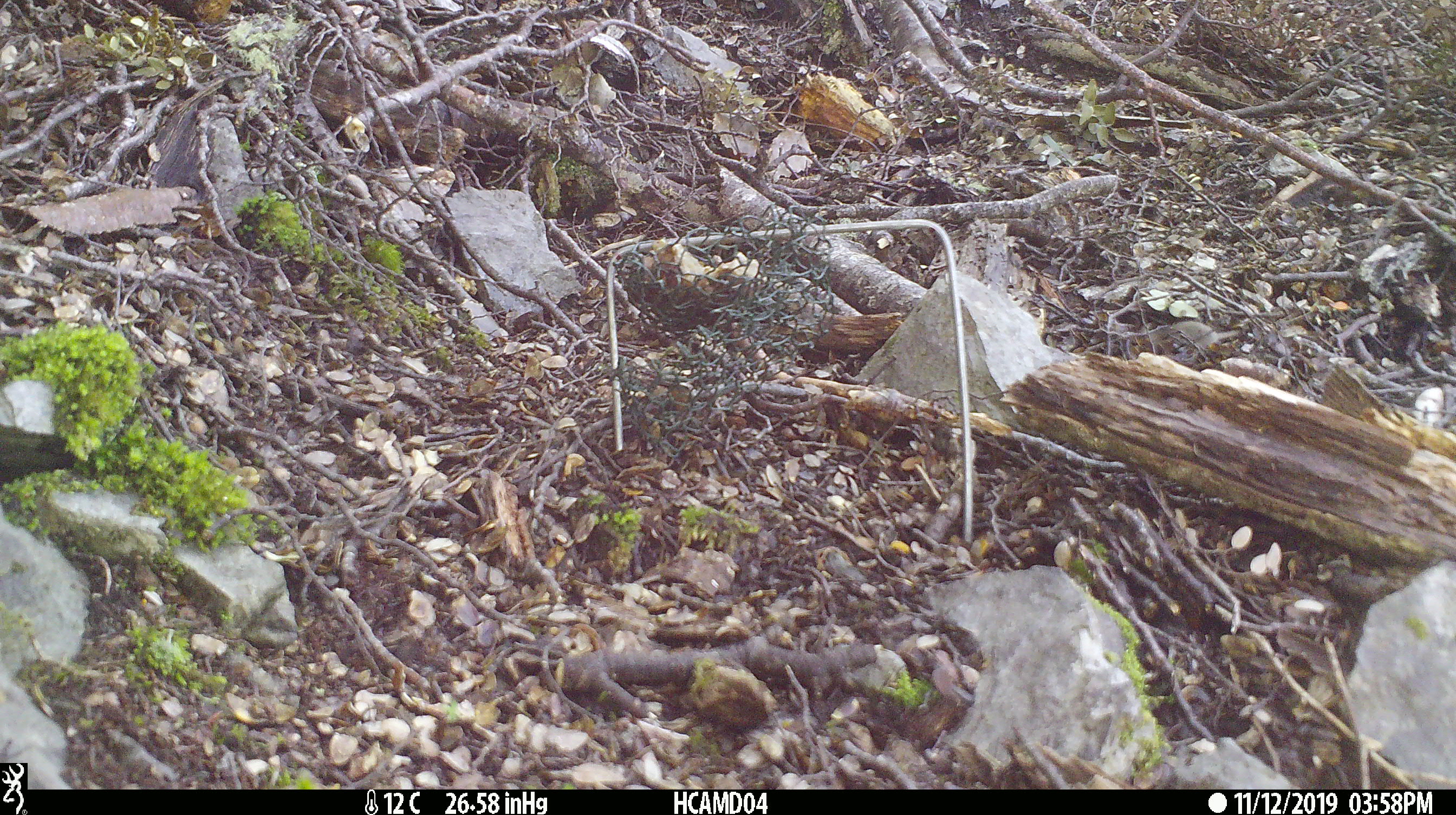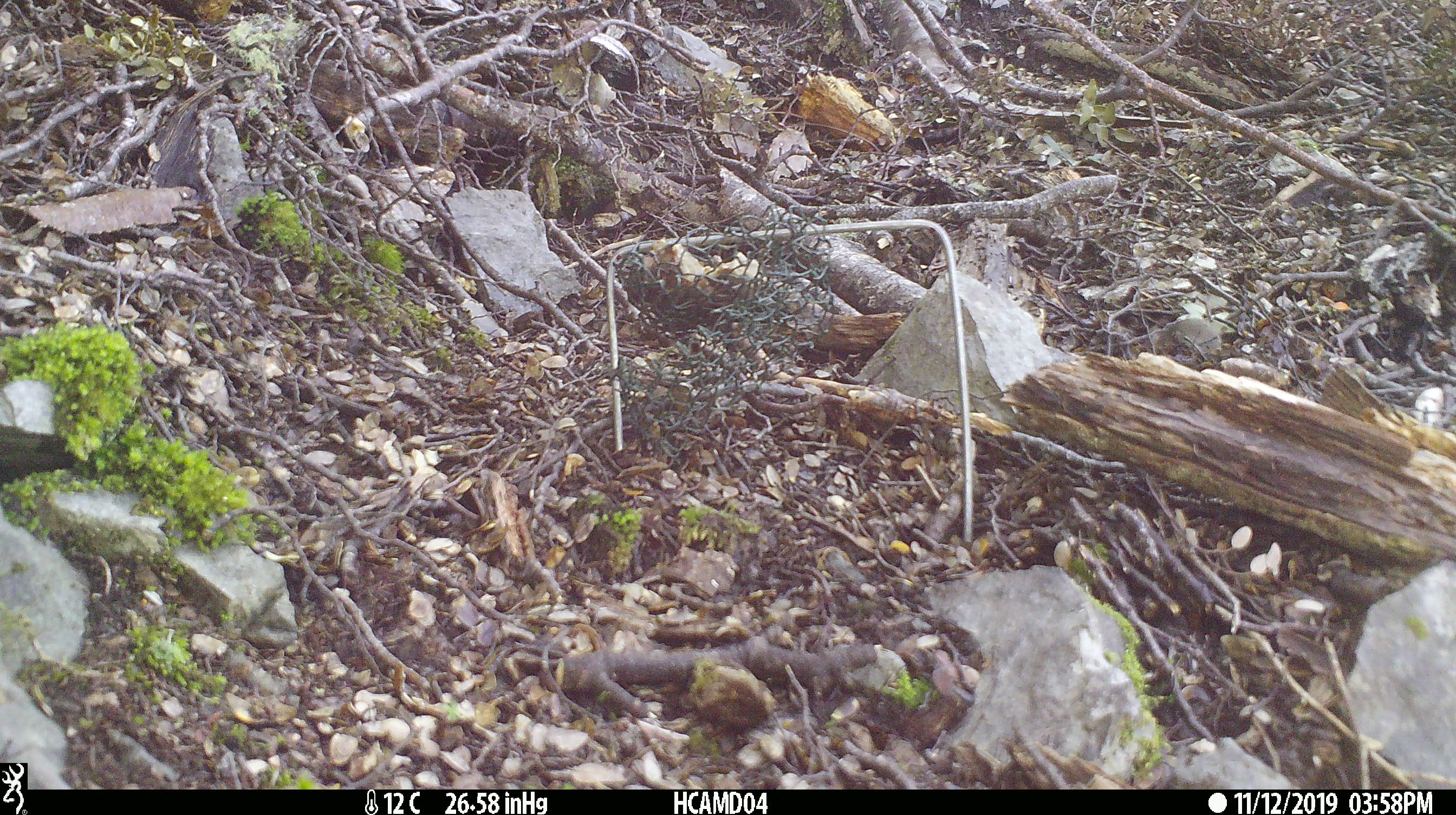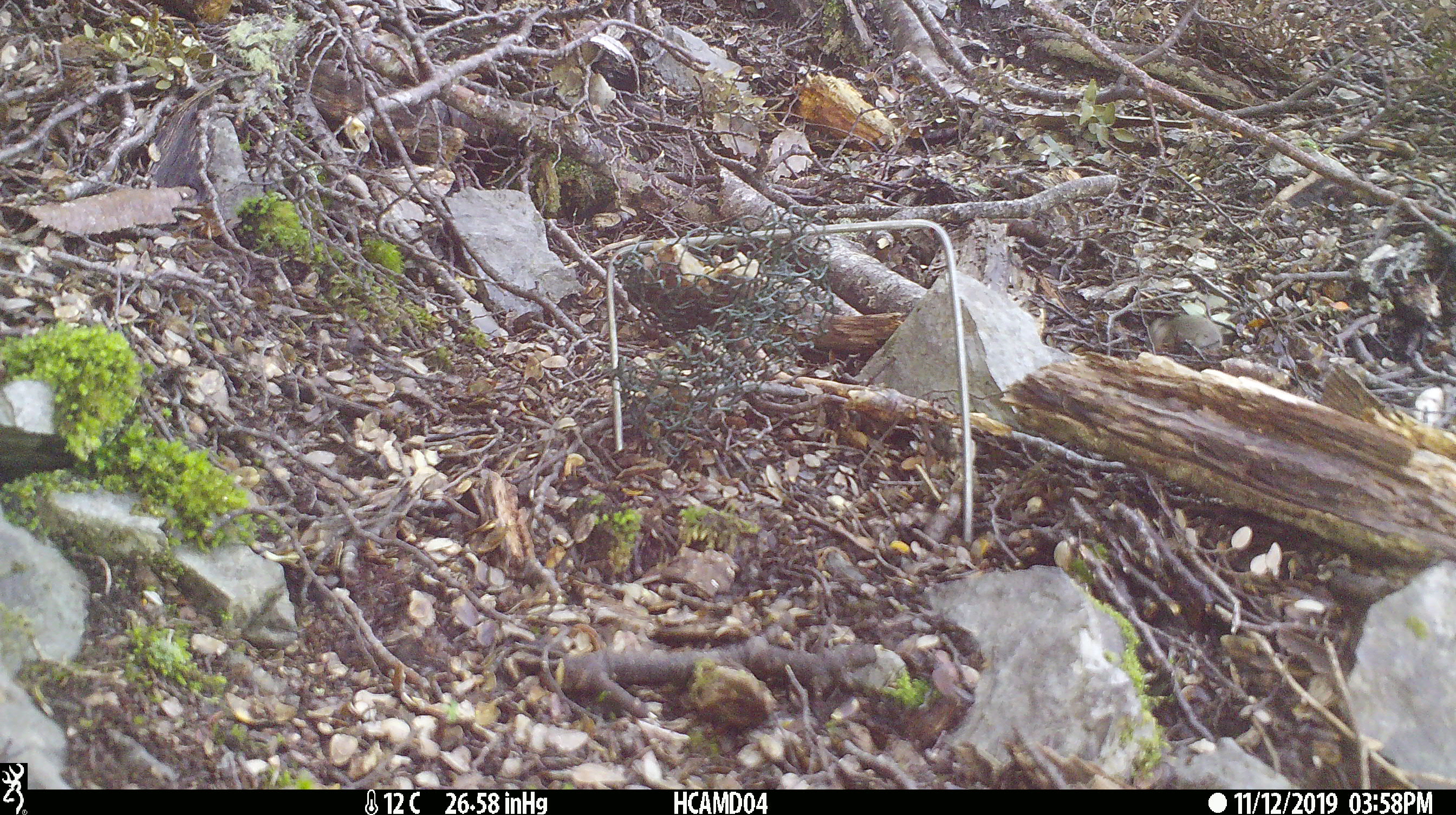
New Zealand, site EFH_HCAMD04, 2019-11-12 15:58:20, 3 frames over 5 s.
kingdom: Animalia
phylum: Chordata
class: Mammalia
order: Rodentia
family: Muridae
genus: Mus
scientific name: Mus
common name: mouse